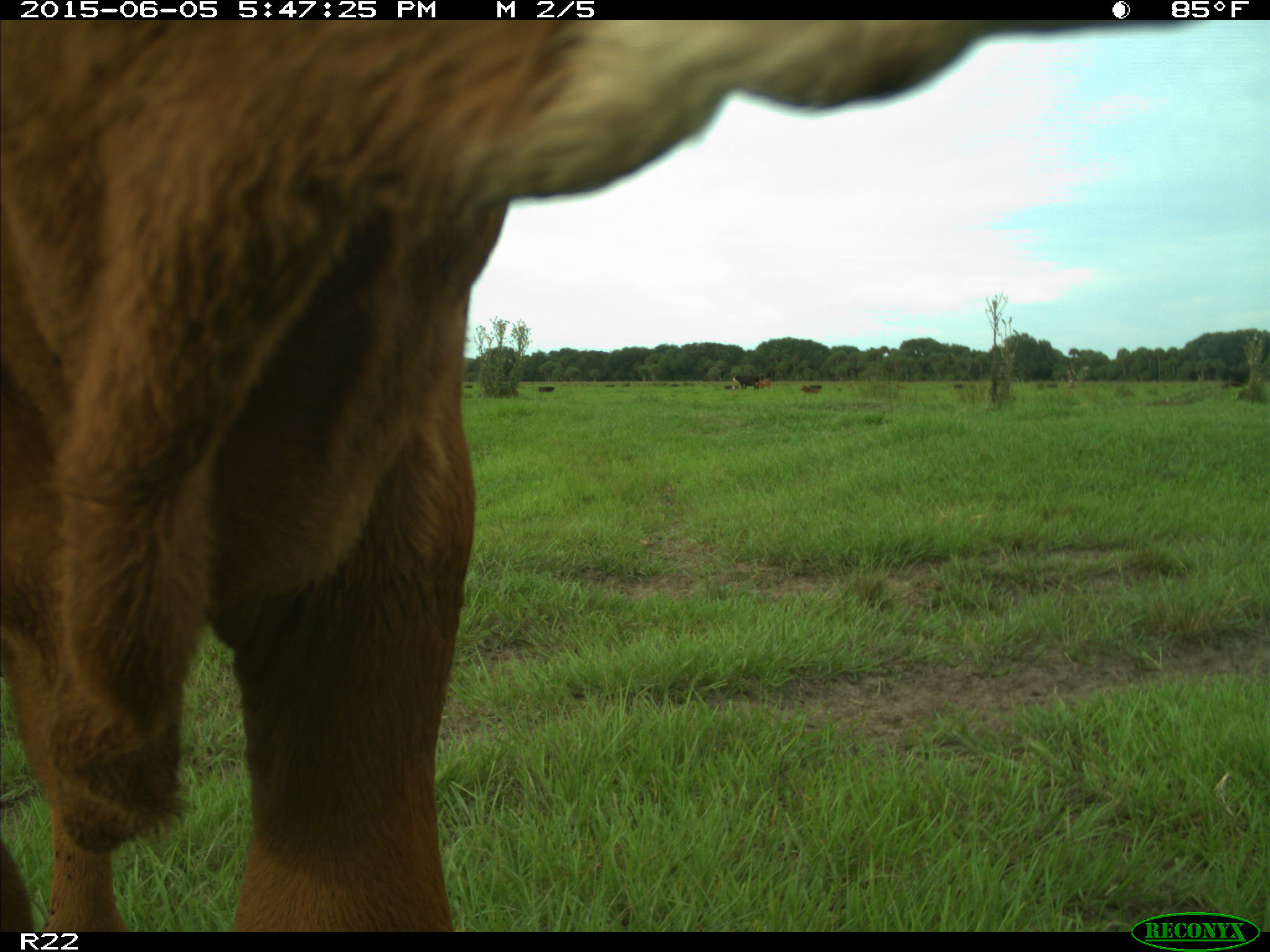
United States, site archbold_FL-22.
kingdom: Animalia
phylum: Chordata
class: Mammalia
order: Artiodactyla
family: Bovidae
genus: Bos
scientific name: Bos taurus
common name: domestic cow